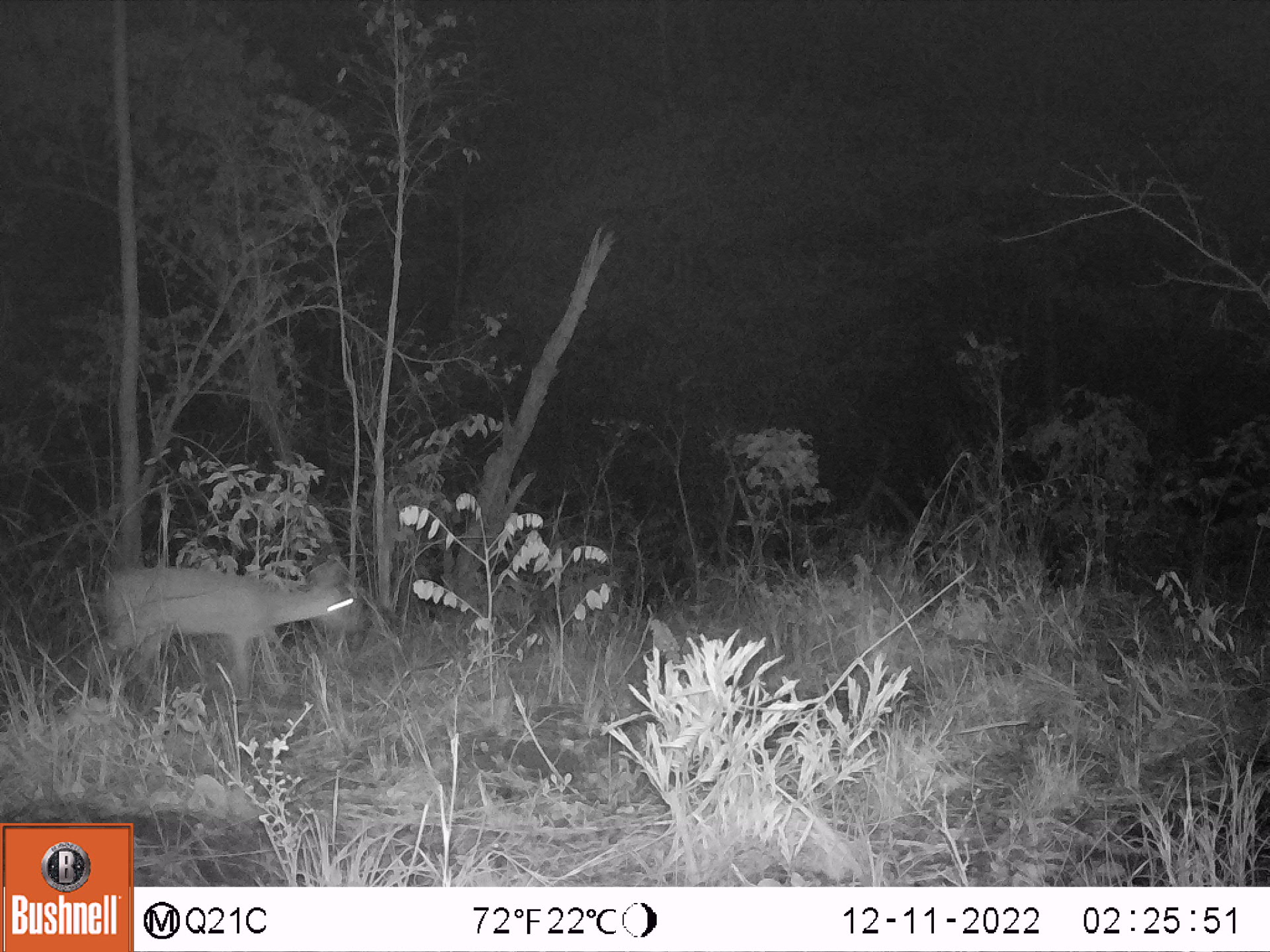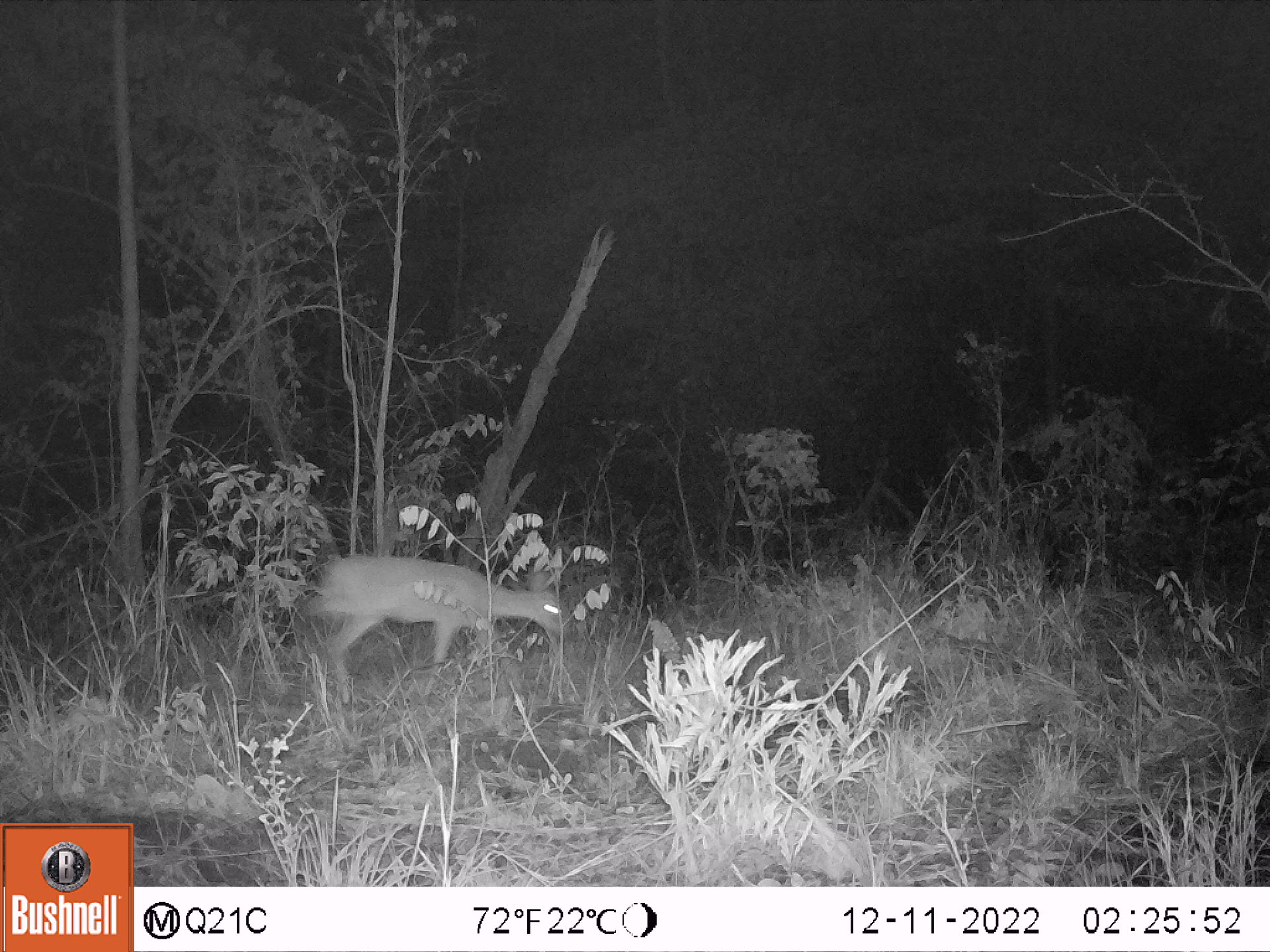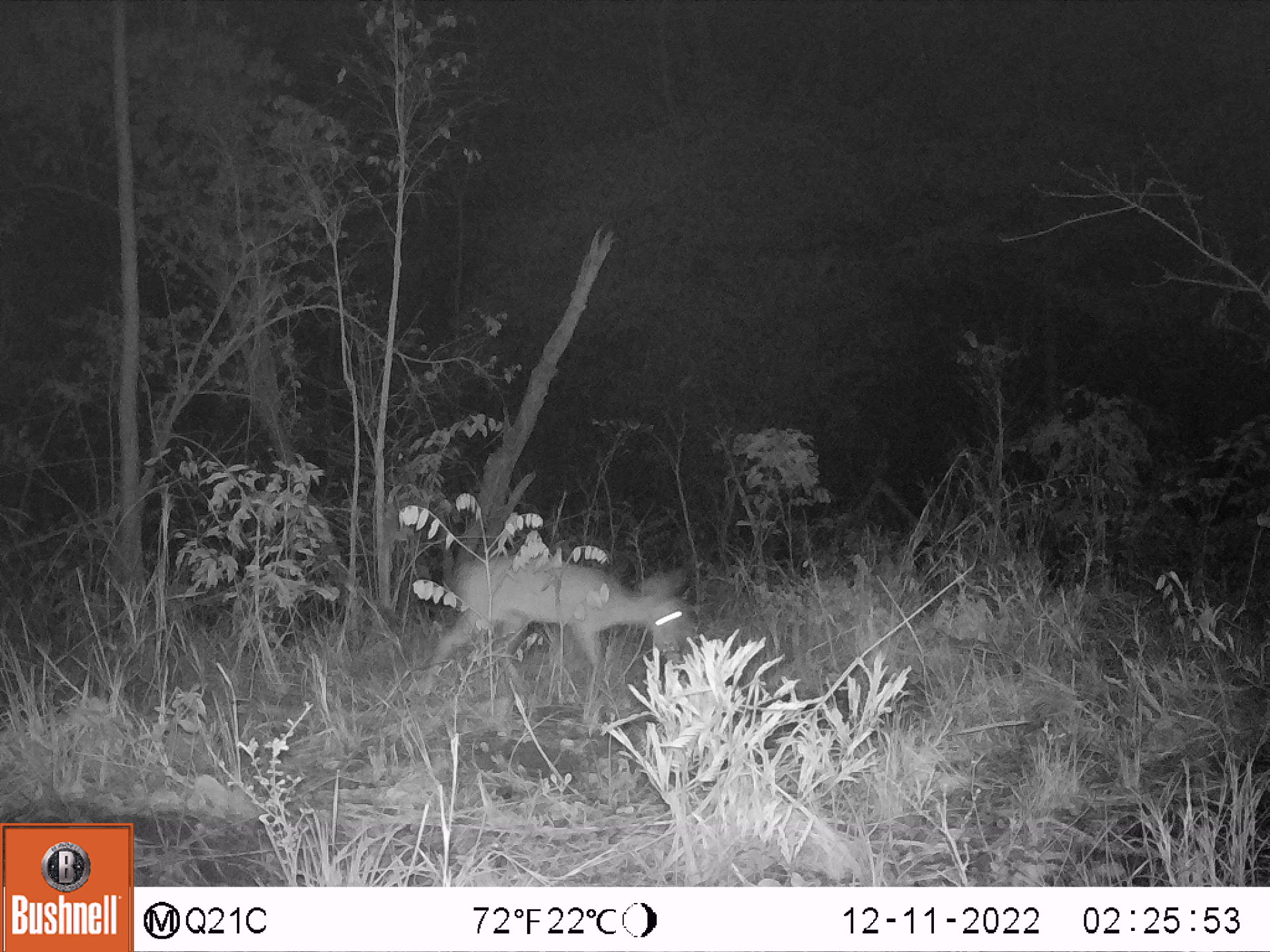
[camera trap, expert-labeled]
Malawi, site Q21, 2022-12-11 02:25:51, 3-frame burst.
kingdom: Animalia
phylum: Chordata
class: Mammalia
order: Artiodactyla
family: Bovidae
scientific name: Antilopinae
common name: small antelope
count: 1